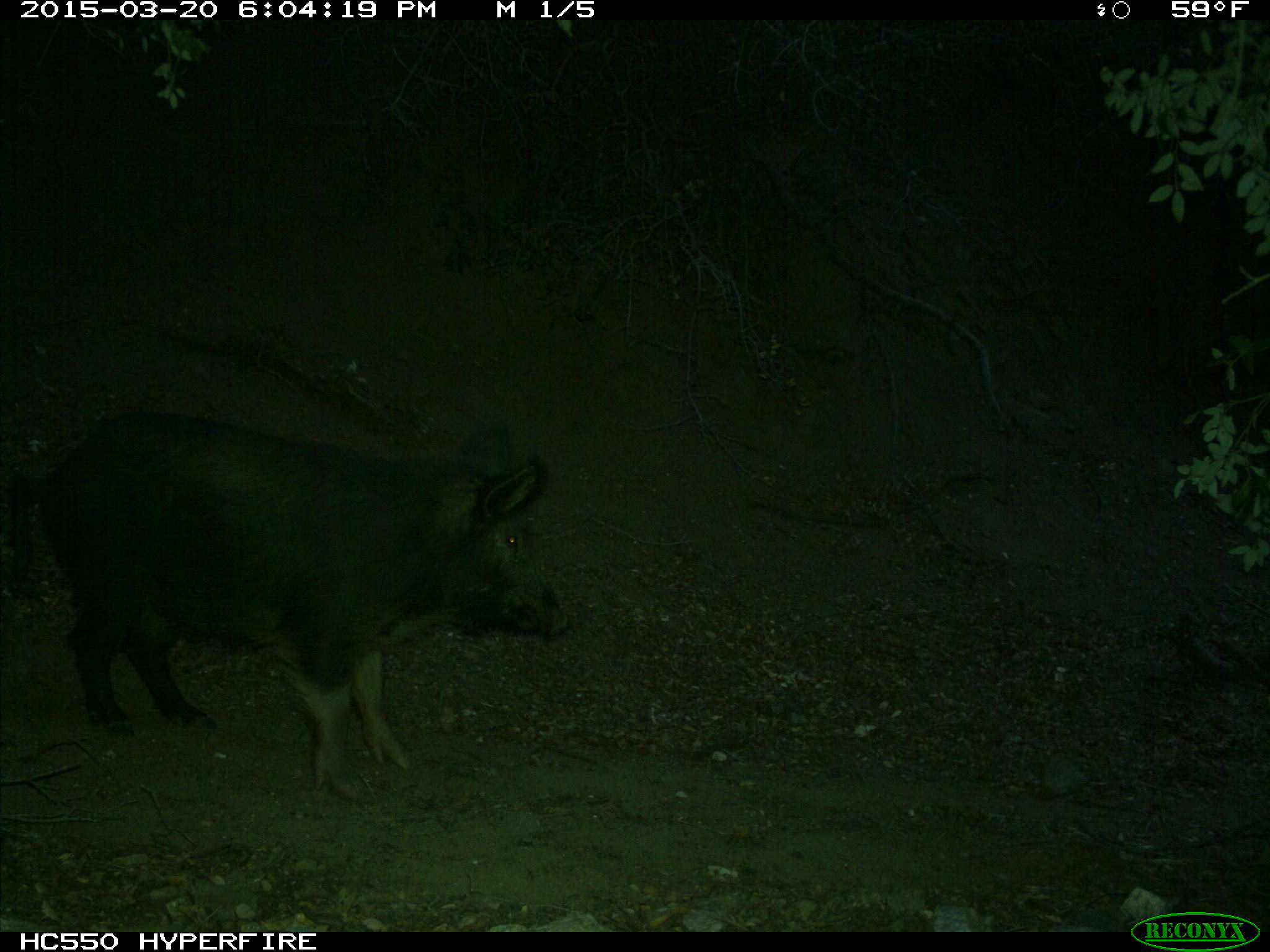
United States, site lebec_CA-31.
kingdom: Animalia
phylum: Chordata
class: Mammalia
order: Artiodactyla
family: Suidae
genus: Sus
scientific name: Sus scrofa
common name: wild boar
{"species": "Sus scrofa (wild boar)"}